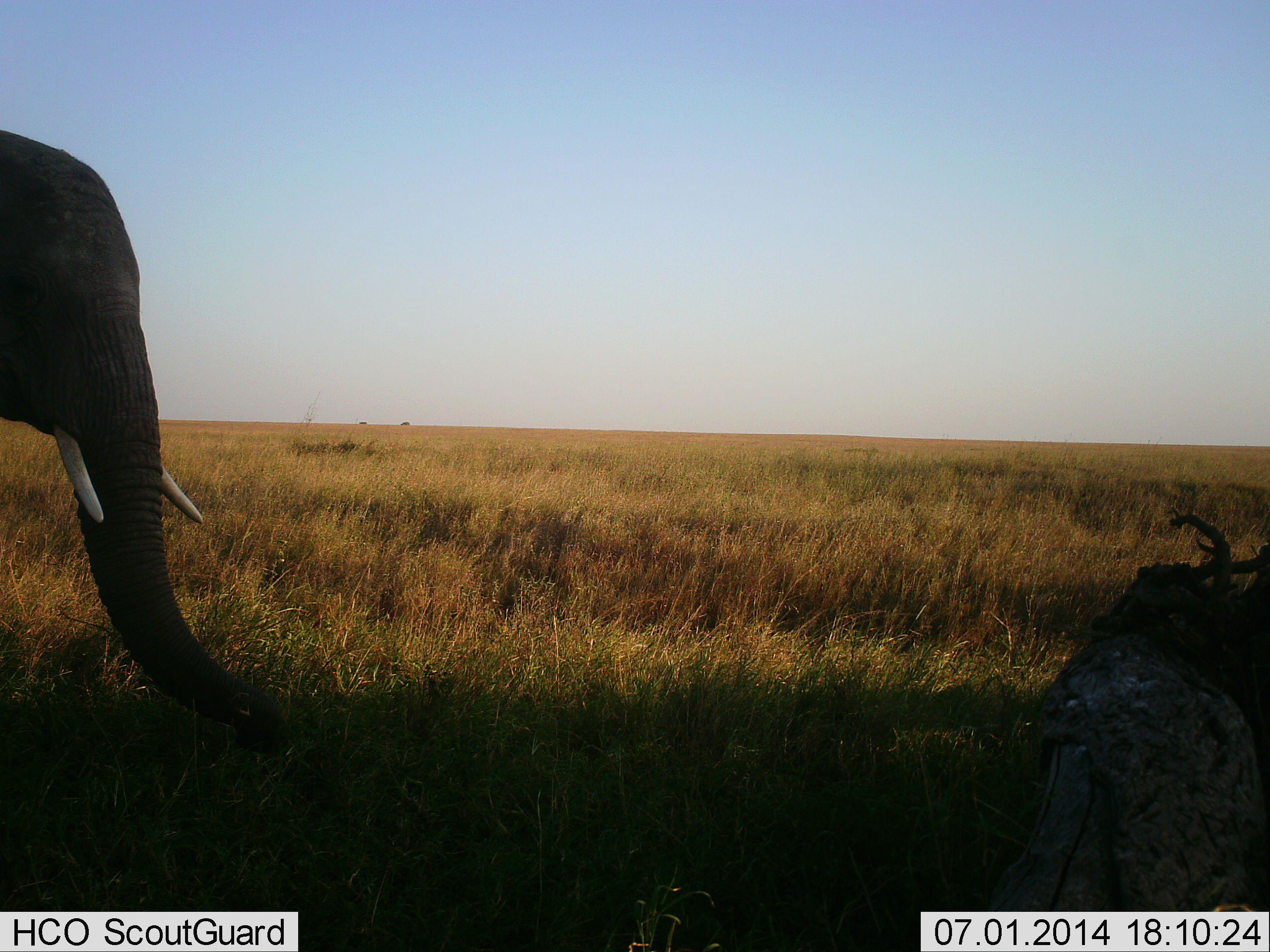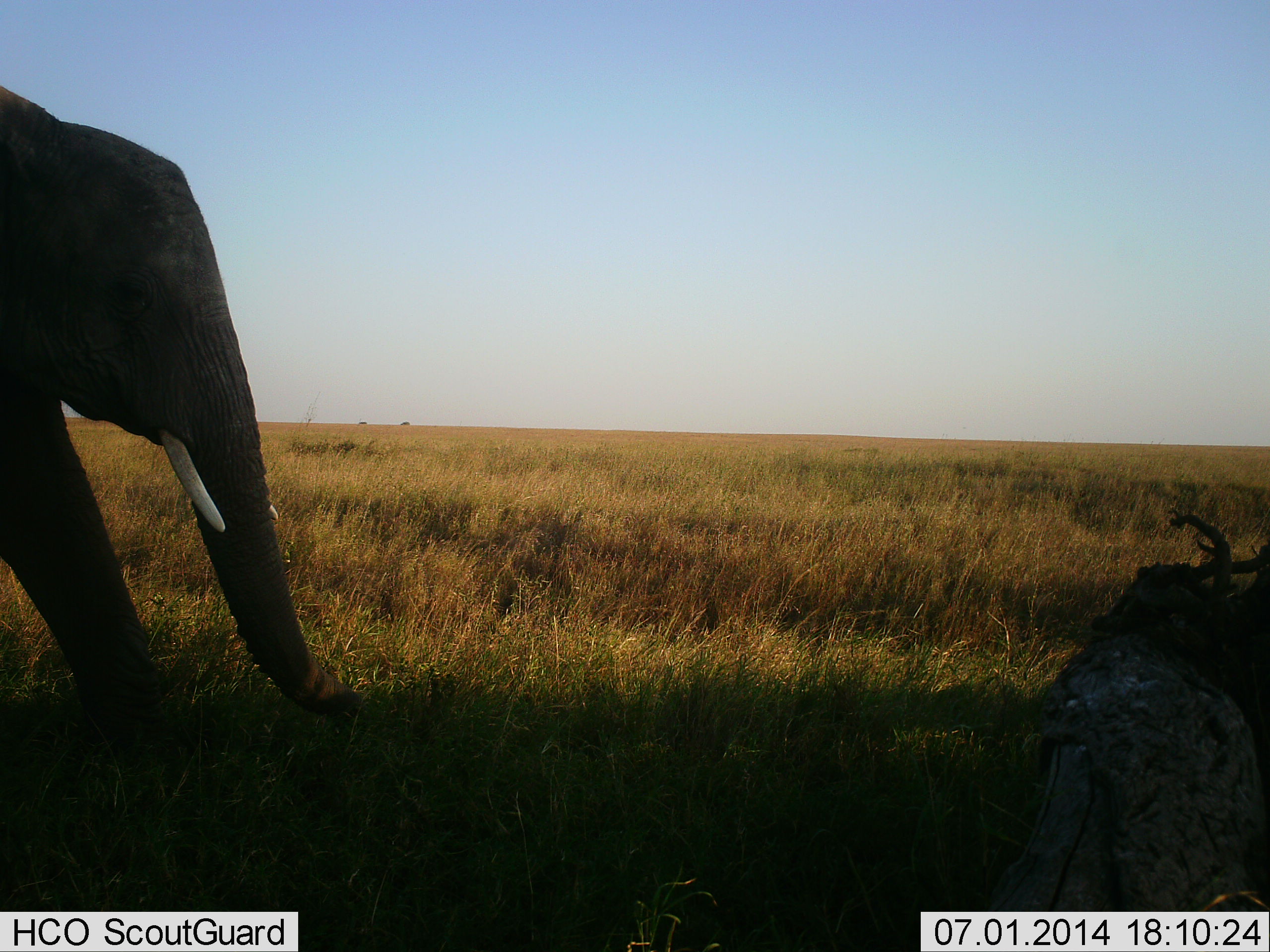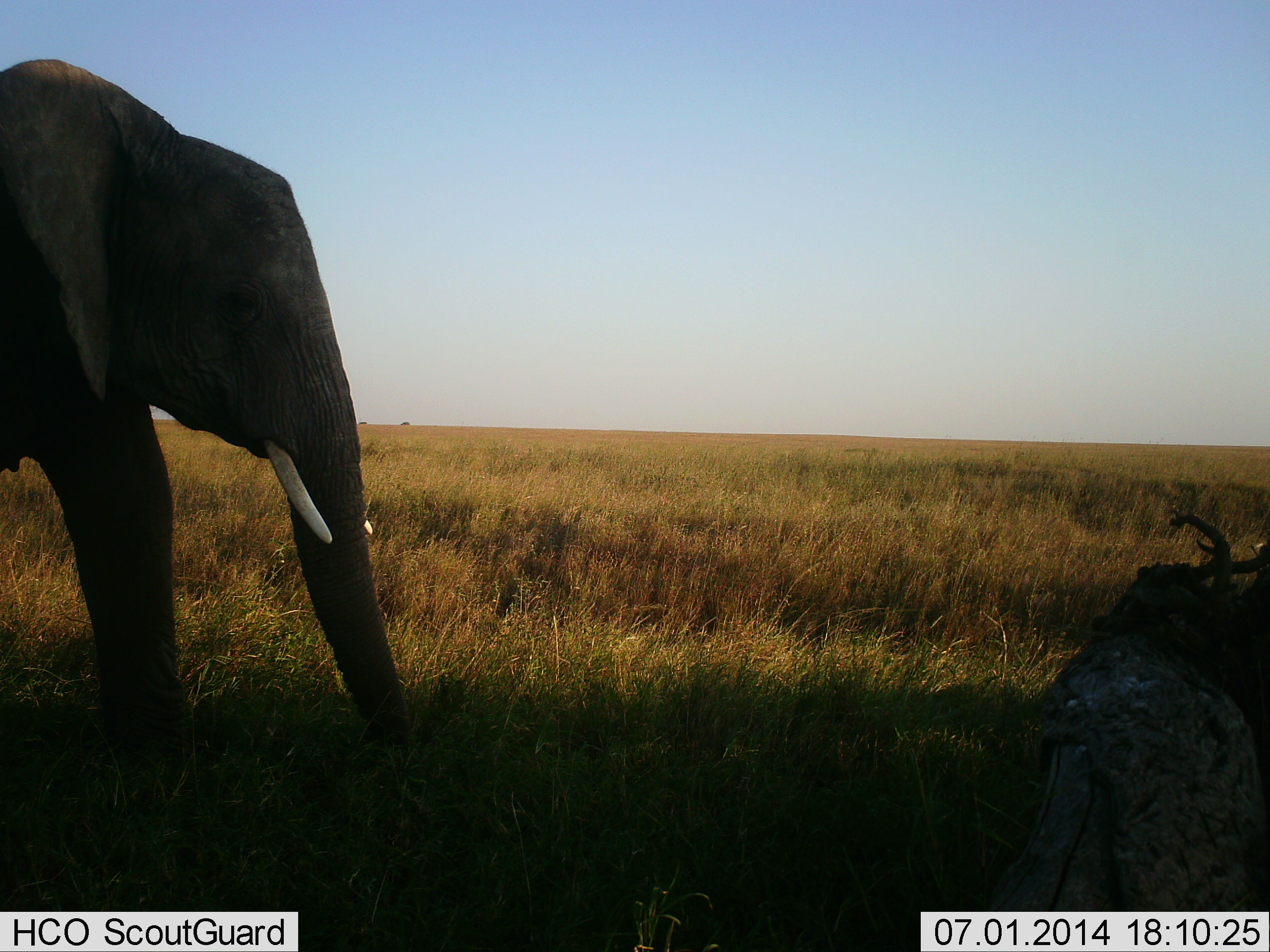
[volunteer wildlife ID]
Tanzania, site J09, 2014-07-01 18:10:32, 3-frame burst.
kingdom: Animalia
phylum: Chordata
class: Mammalia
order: Proboscidea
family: Elephantidae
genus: Loxodonta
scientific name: Loxodonta africana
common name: african bush elephant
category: elephant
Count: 1.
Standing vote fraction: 0%.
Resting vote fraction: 10%.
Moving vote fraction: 90%.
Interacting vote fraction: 0%.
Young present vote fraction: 0%.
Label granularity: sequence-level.